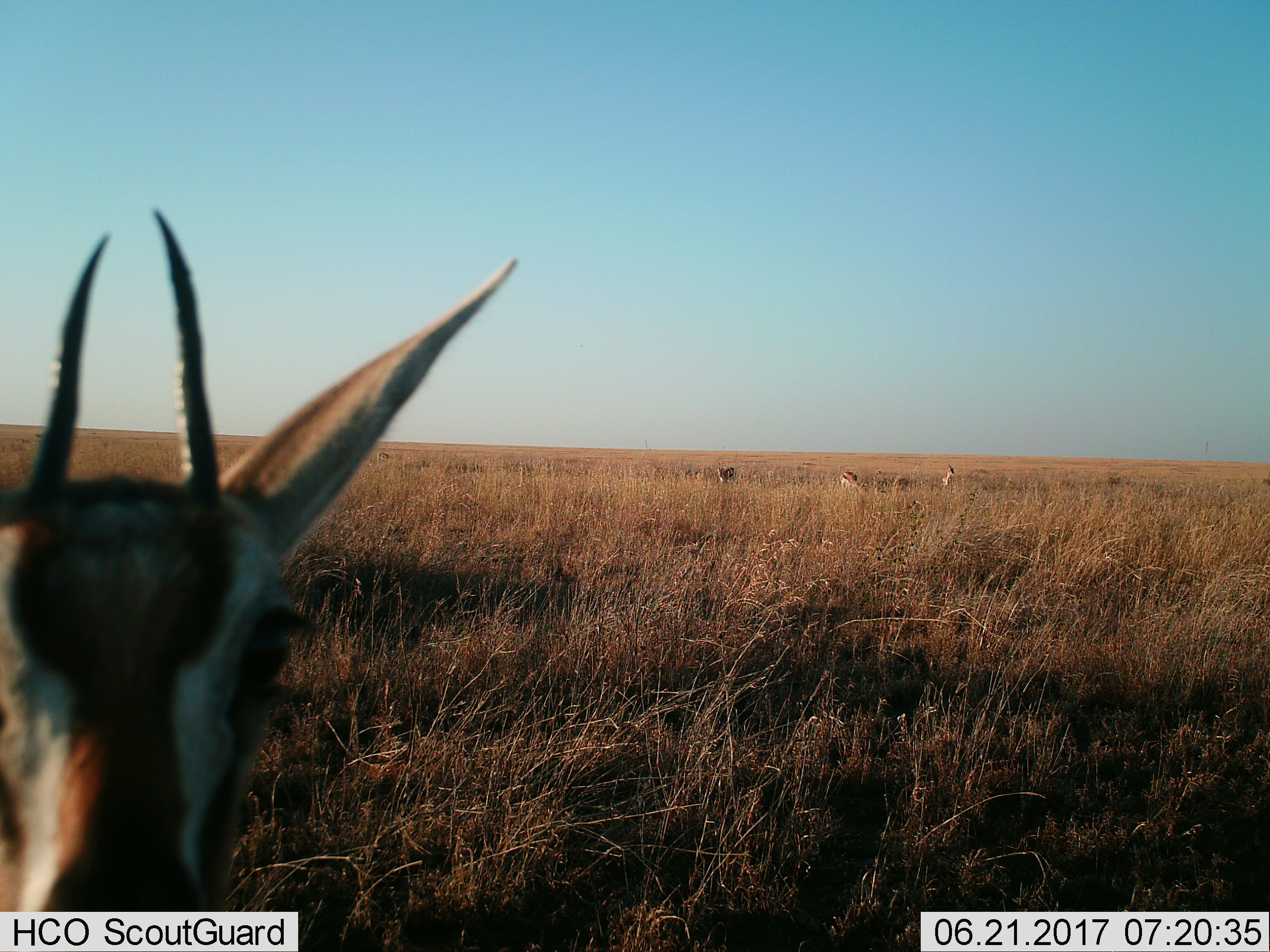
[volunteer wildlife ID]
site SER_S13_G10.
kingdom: Animalia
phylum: Chordata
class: Mammalia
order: Artiodactyla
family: Bovidae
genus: Eudorcas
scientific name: Eudorcas thomsonii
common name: thomson's gazelle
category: gazellethomsons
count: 5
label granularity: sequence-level